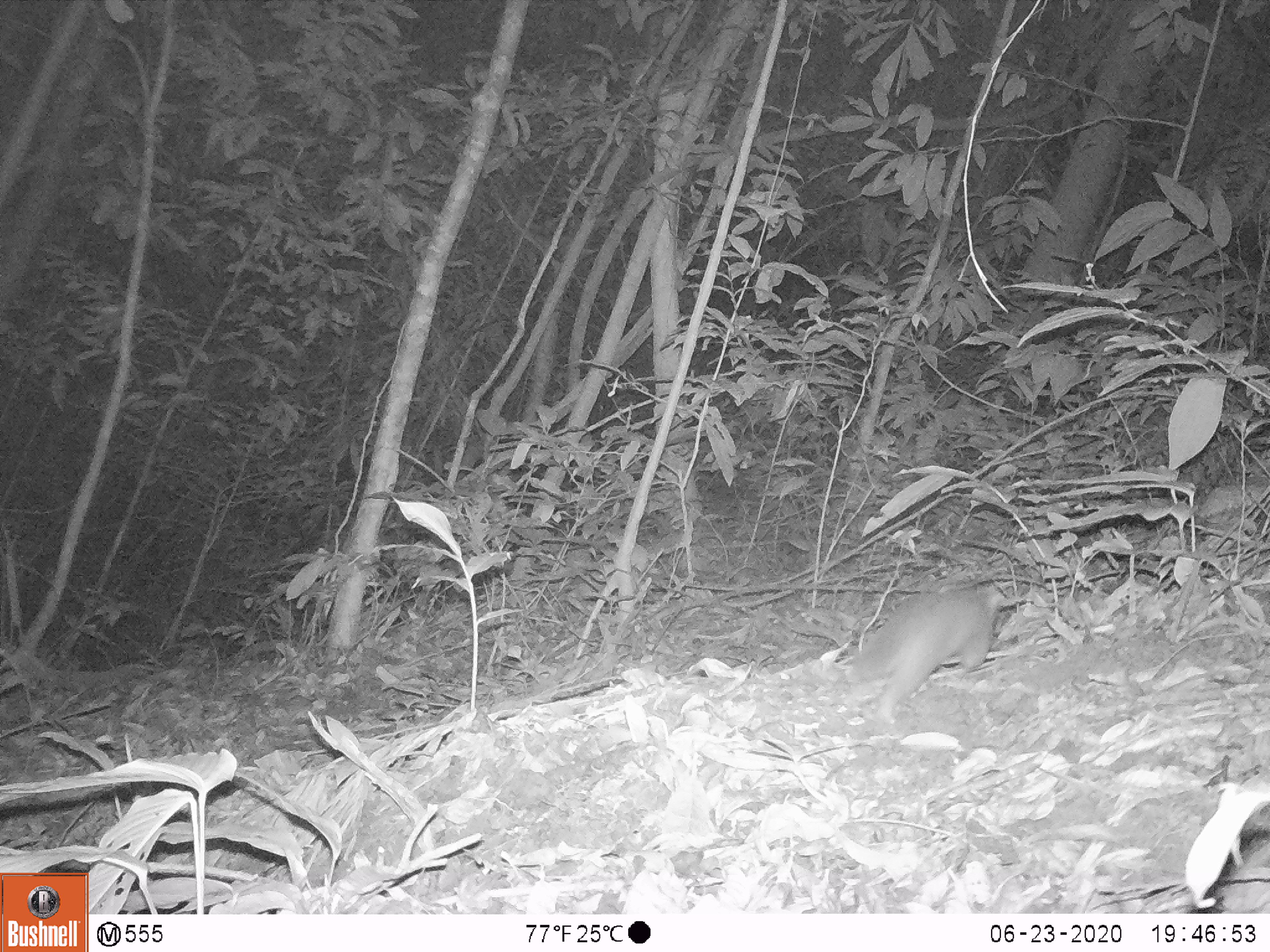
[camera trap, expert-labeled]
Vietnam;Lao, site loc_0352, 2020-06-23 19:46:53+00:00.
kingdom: Animalia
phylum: Chordata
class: Mammalia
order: Carnivora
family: Mustelidae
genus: Melogale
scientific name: Melogale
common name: ferret badger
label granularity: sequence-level